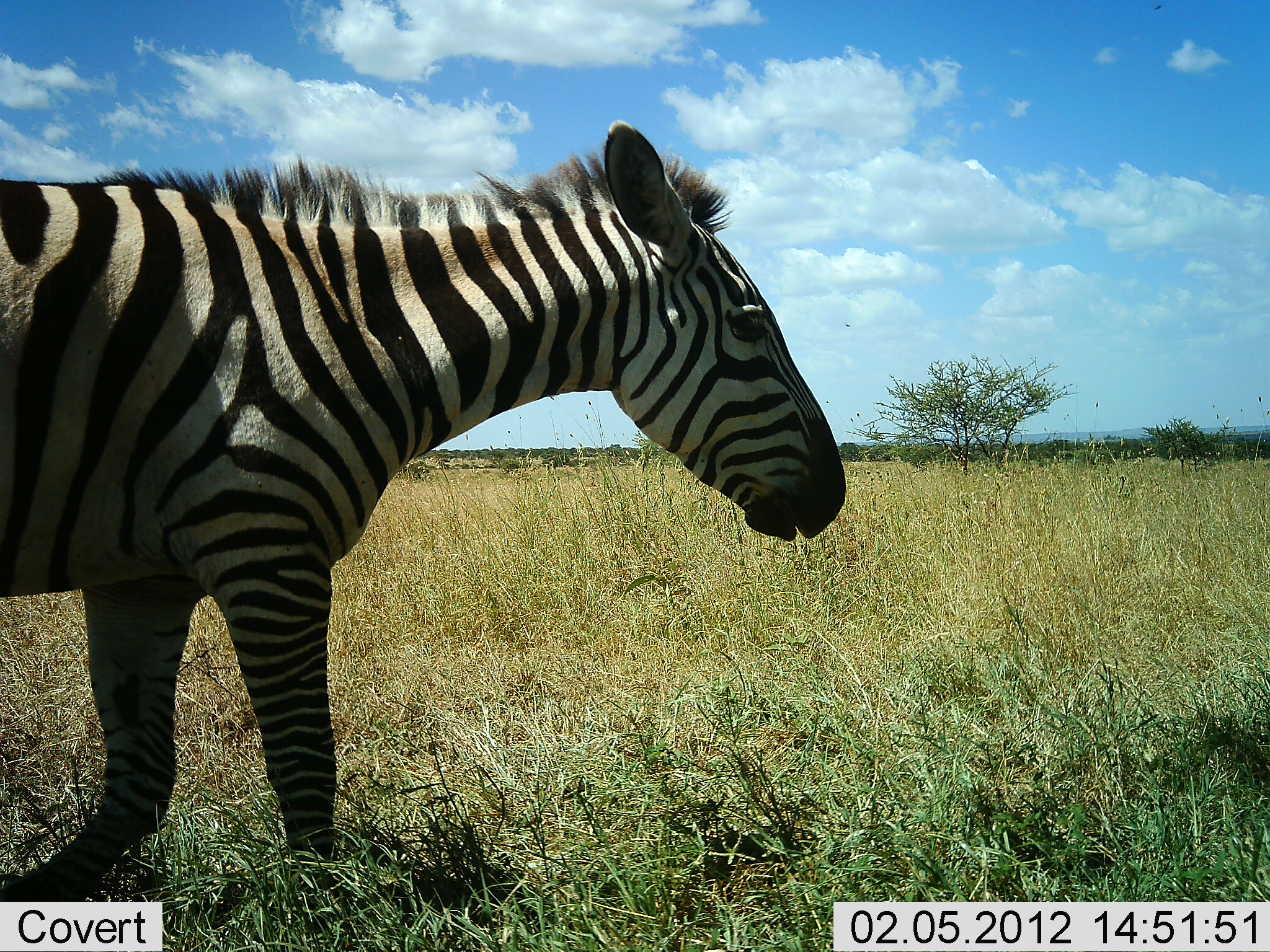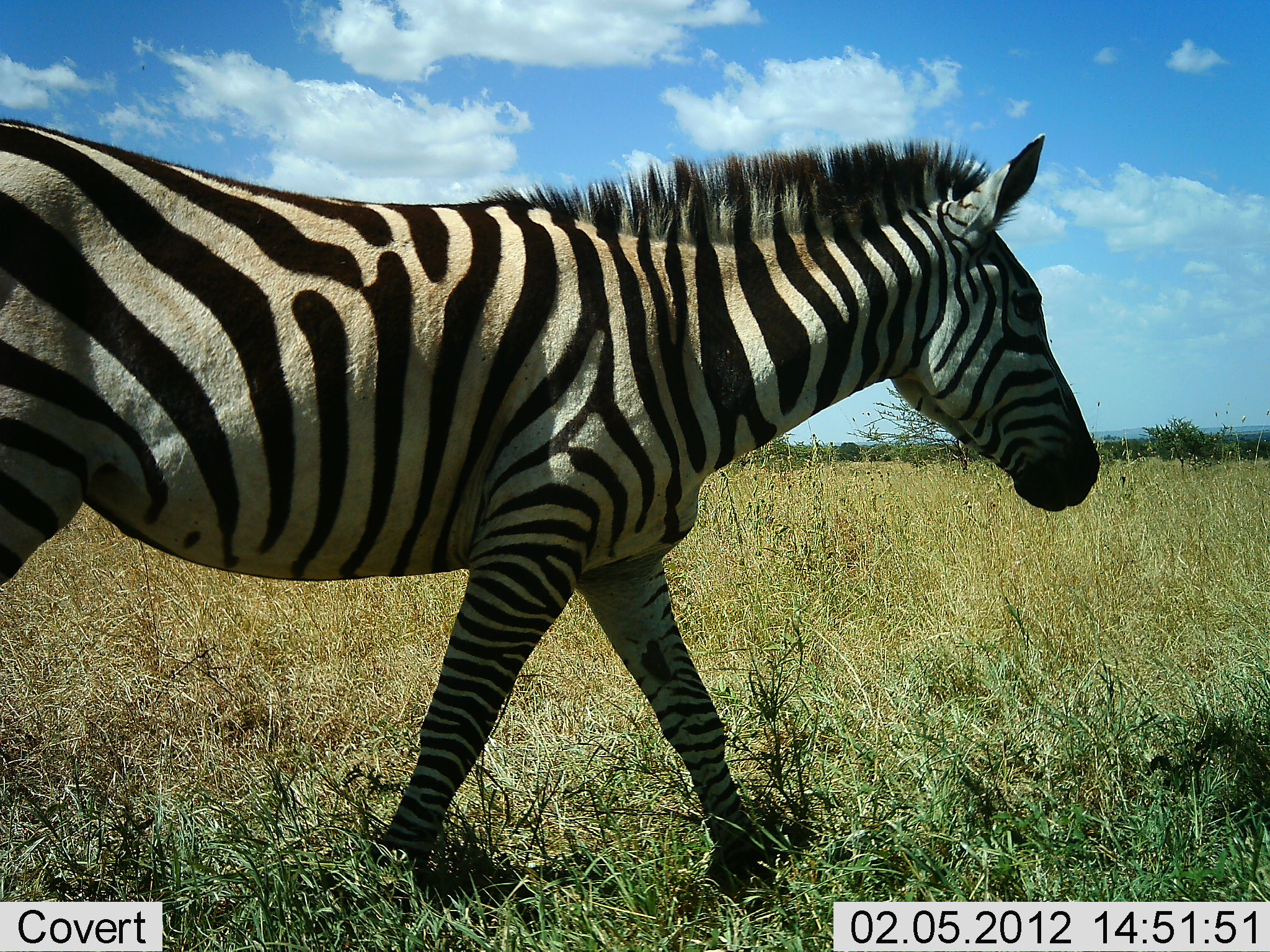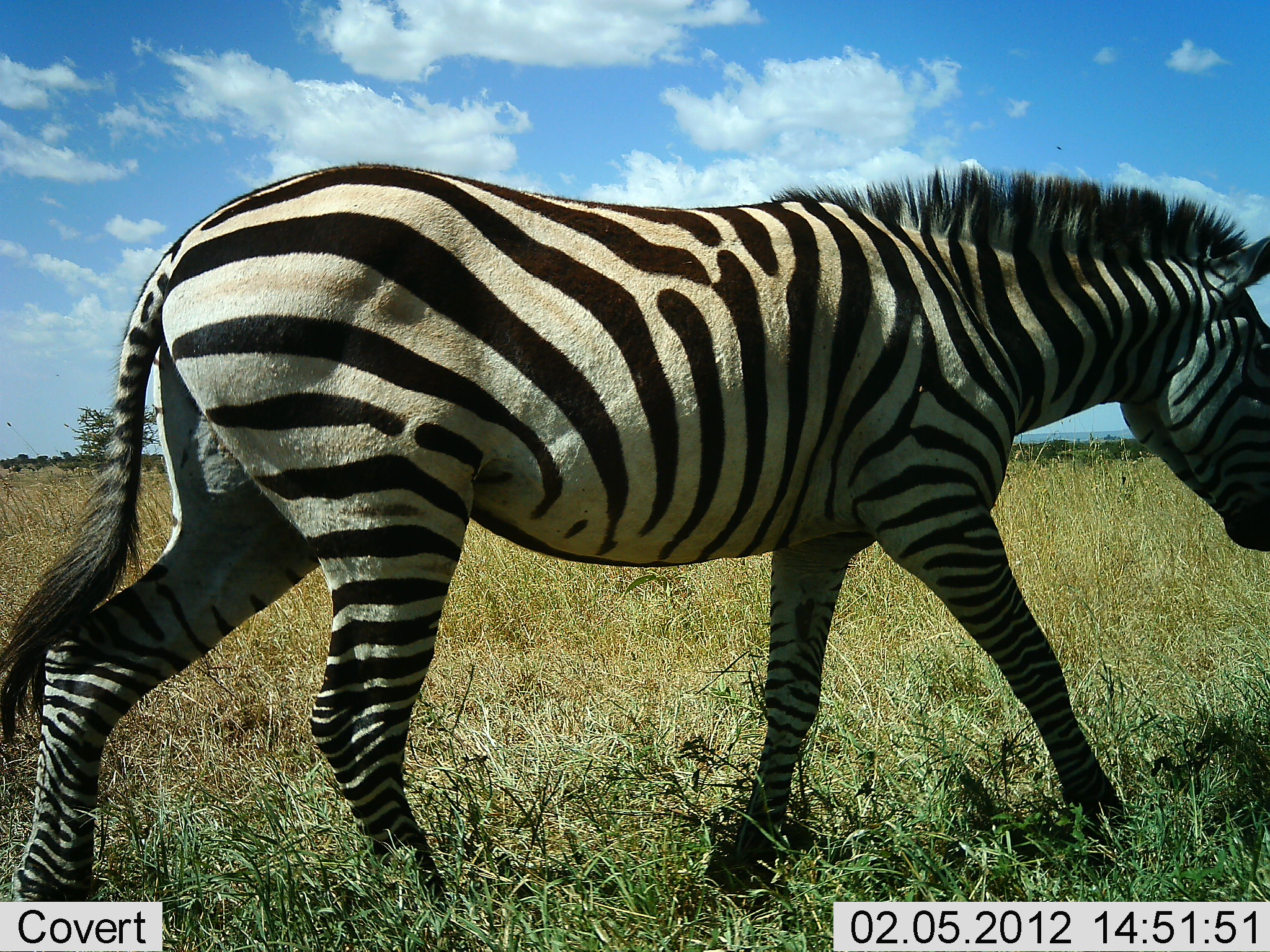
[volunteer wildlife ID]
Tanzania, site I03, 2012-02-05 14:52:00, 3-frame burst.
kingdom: Animalia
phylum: Chordata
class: Mammalia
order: Perissodactyla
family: Equidae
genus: Equus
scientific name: Equus quagga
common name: plains zebra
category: zebra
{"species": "zebra (plains zebra) (Equus quagga)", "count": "1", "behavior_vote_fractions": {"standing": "5%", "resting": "0%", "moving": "95%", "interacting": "0%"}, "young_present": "0%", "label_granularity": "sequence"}